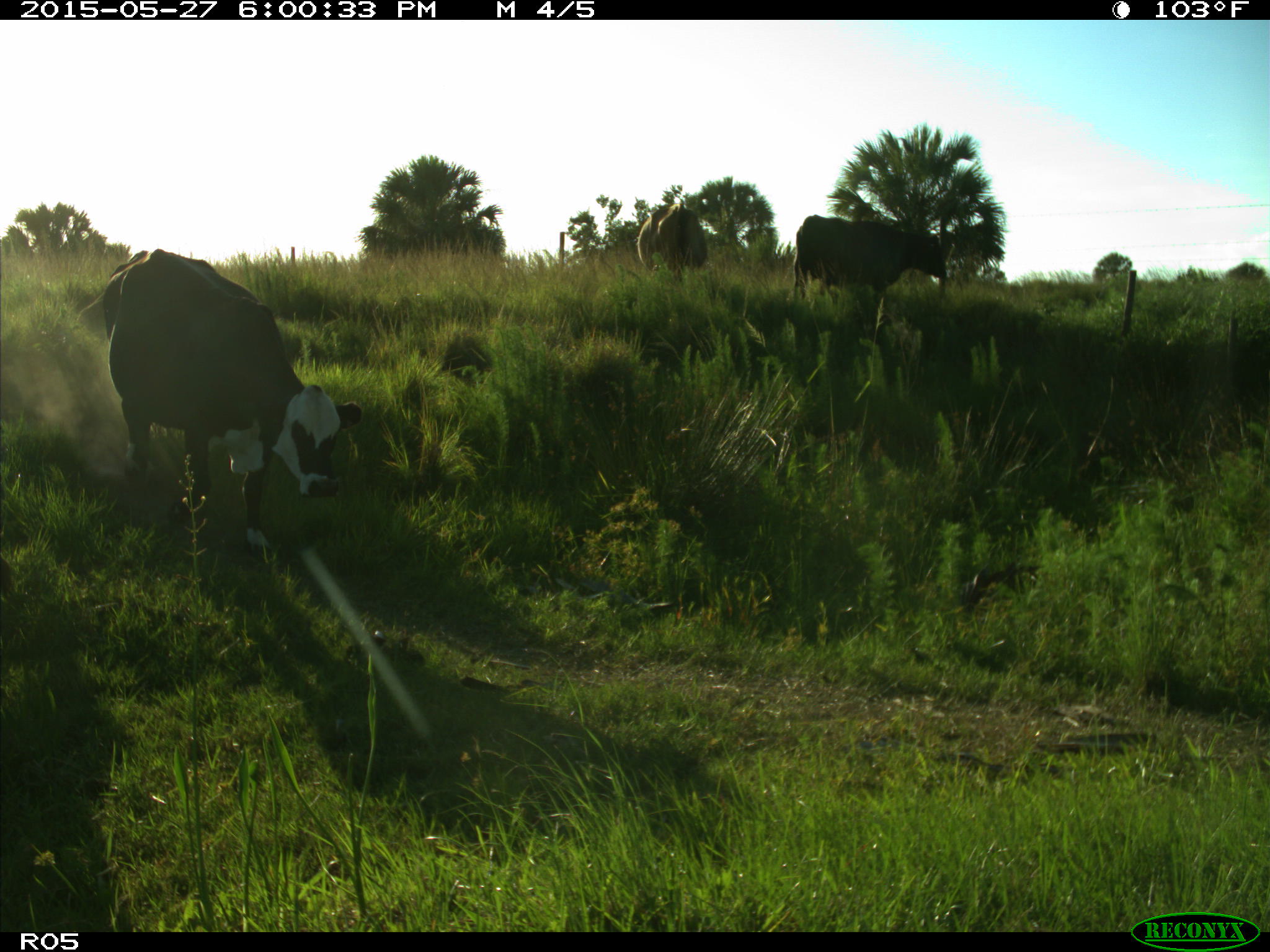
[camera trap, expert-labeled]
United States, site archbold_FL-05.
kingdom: Animalia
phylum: Chordata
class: Mammalia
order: Artiodactyla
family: Bovidae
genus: Bos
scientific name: Bos taurus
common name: domestic cow